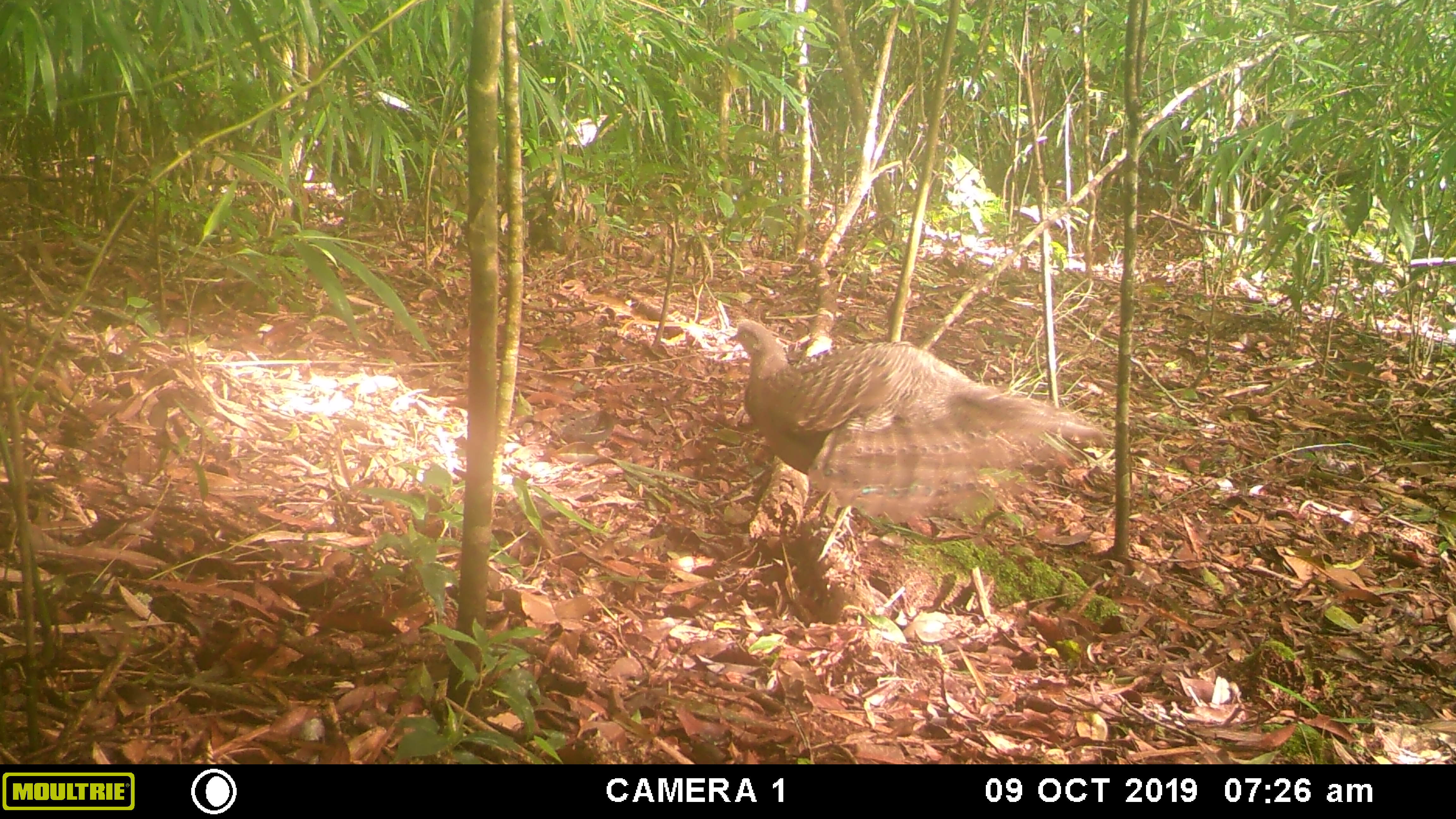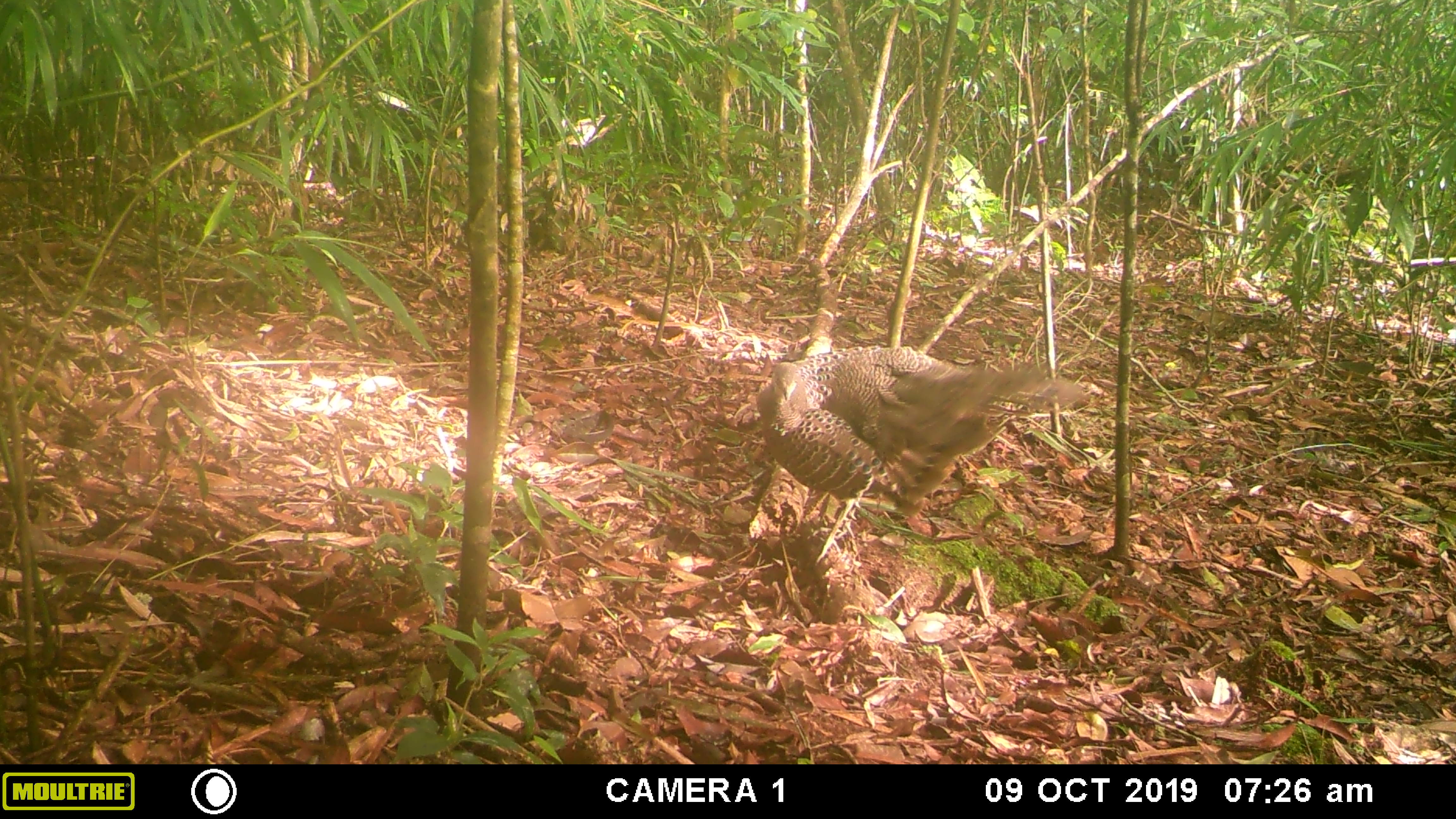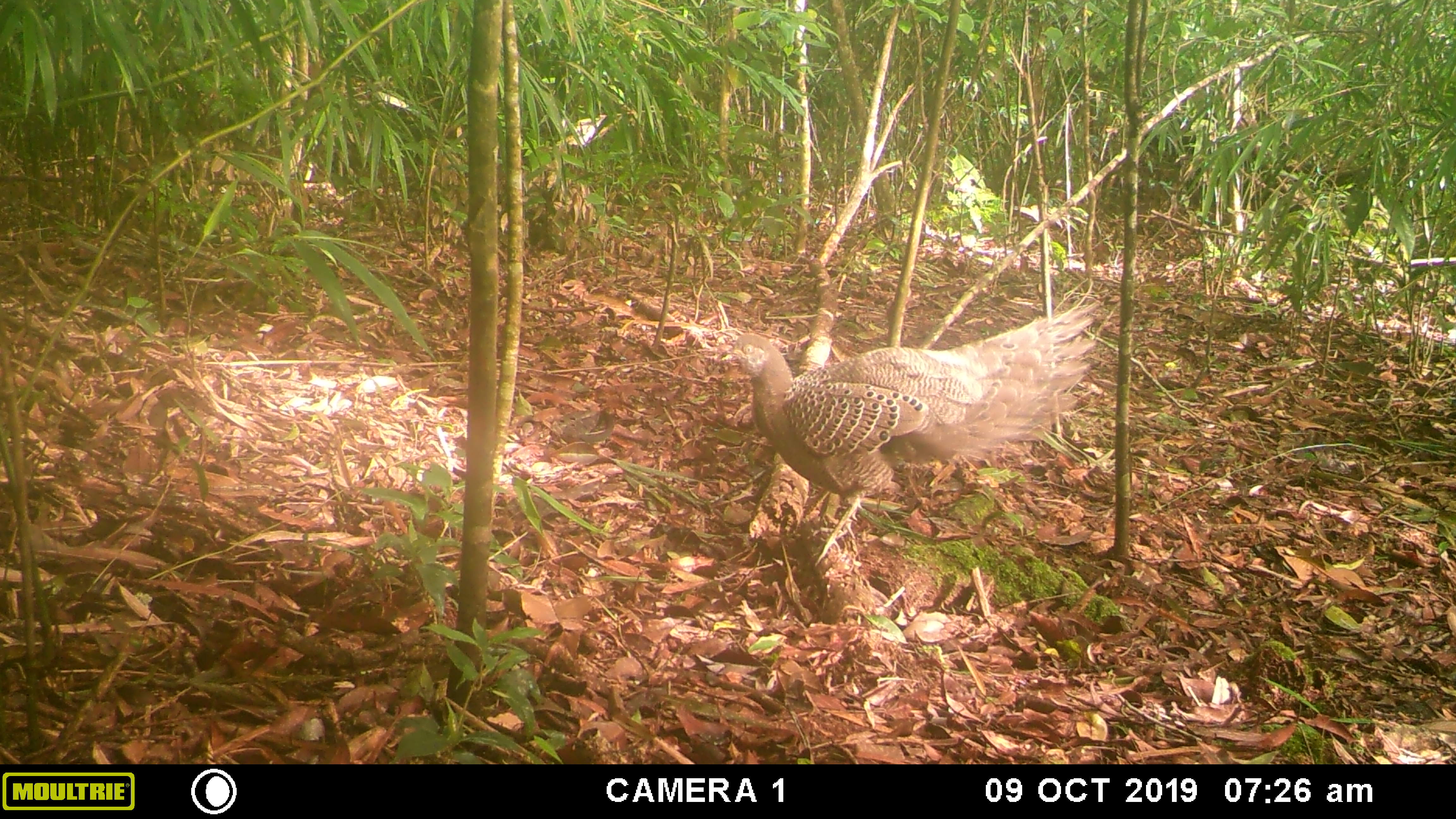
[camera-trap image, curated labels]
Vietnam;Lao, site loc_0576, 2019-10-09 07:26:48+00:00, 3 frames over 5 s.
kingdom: Animalia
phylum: Chordata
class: Aves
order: Galliformes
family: Phasianidae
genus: Polyplectron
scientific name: Polyplectron bicalcaratum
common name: gray peacock-pheasant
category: grey peacock pheasant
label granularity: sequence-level